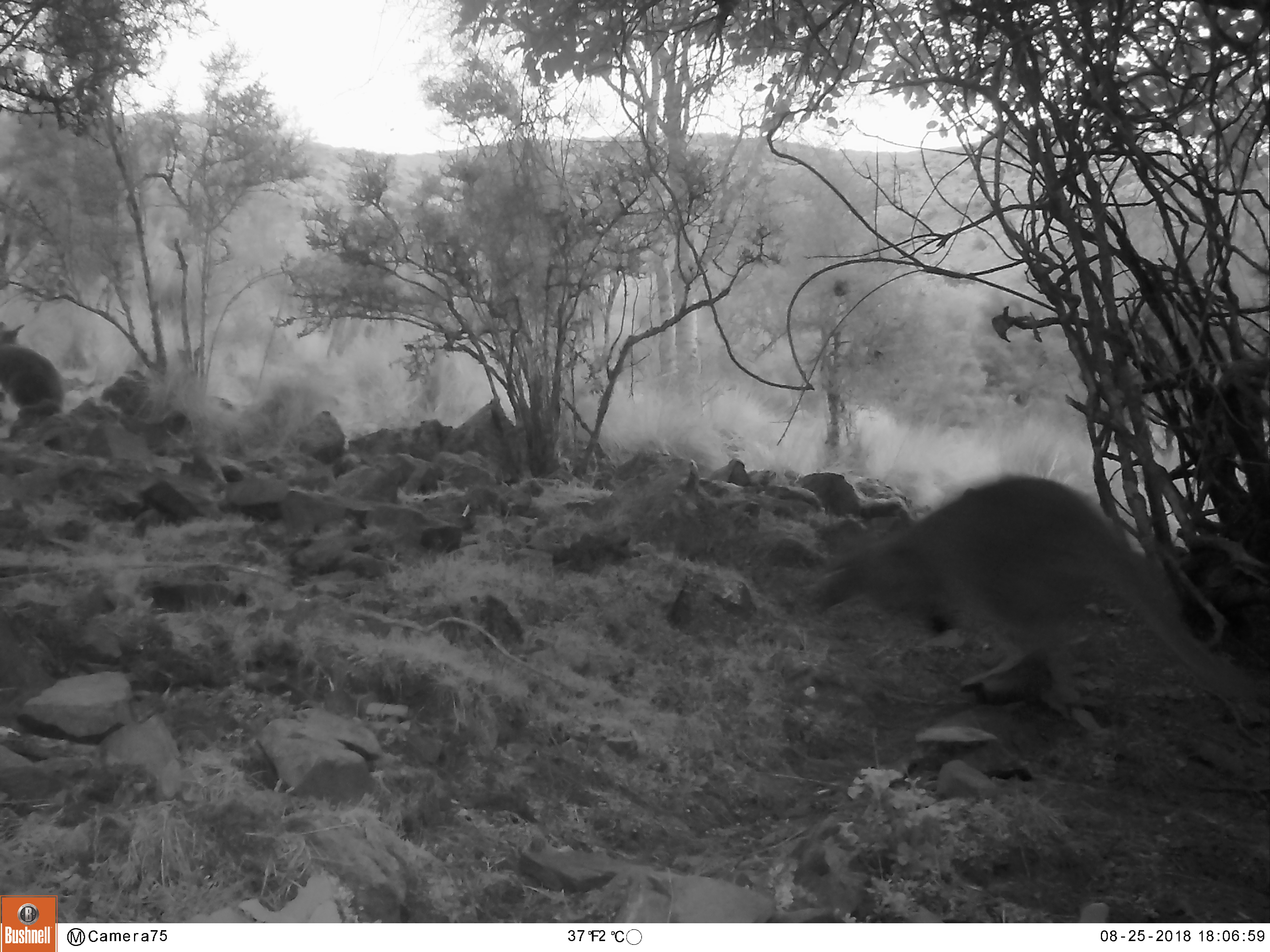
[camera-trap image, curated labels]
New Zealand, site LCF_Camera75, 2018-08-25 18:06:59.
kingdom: Animalia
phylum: Chordata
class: Mammalia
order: Diprotodontia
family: Macropodidae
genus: Notamacropus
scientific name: Notamacropus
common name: wallaby